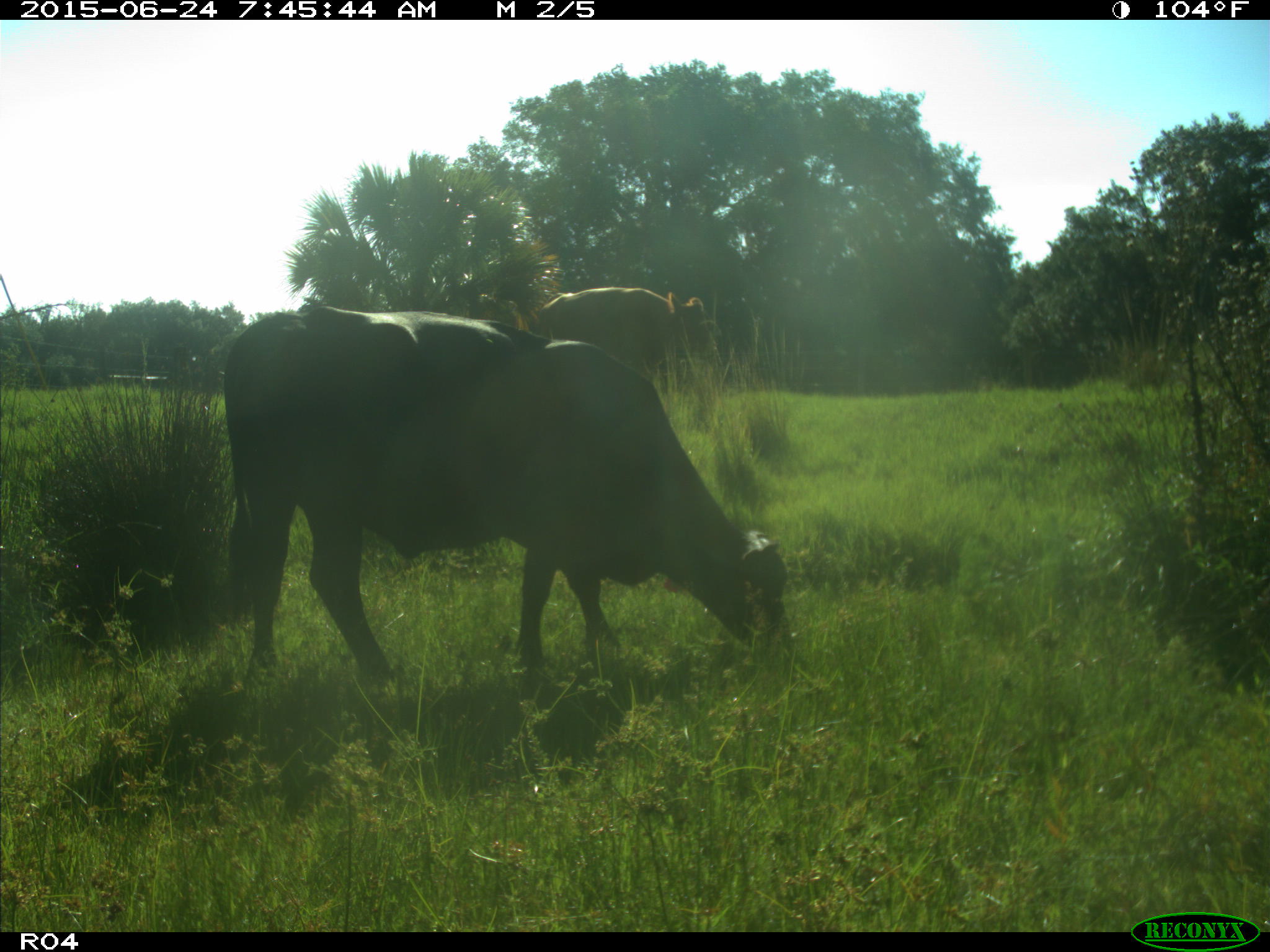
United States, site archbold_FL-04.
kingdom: Animalia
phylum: Chordata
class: Mammalia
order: Artiodactyla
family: Bovidae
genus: Bos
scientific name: Bos taurus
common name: domestic cow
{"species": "Bos taurus (domestic cow)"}